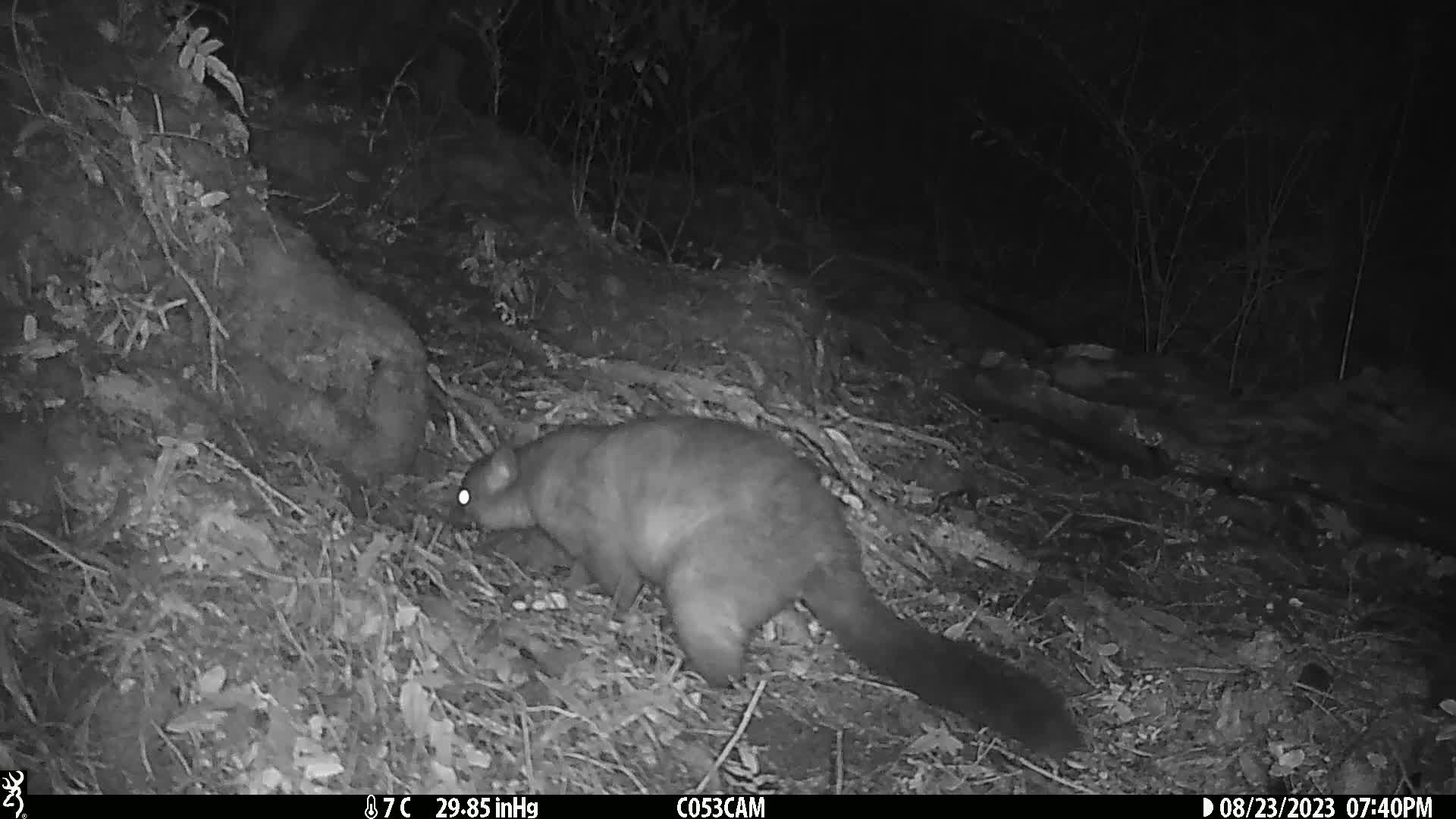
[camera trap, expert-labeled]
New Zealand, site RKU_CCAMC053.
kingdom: Animalia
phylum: Chordata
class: Mammalia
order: Diprotodontia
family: Phalangeridae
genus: Trichosurus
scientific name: Trichosurus vulpecula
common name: common brushtail possum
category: possum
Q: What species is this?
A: Possum (common brushtail possum) (Trichosurus vulpecula).